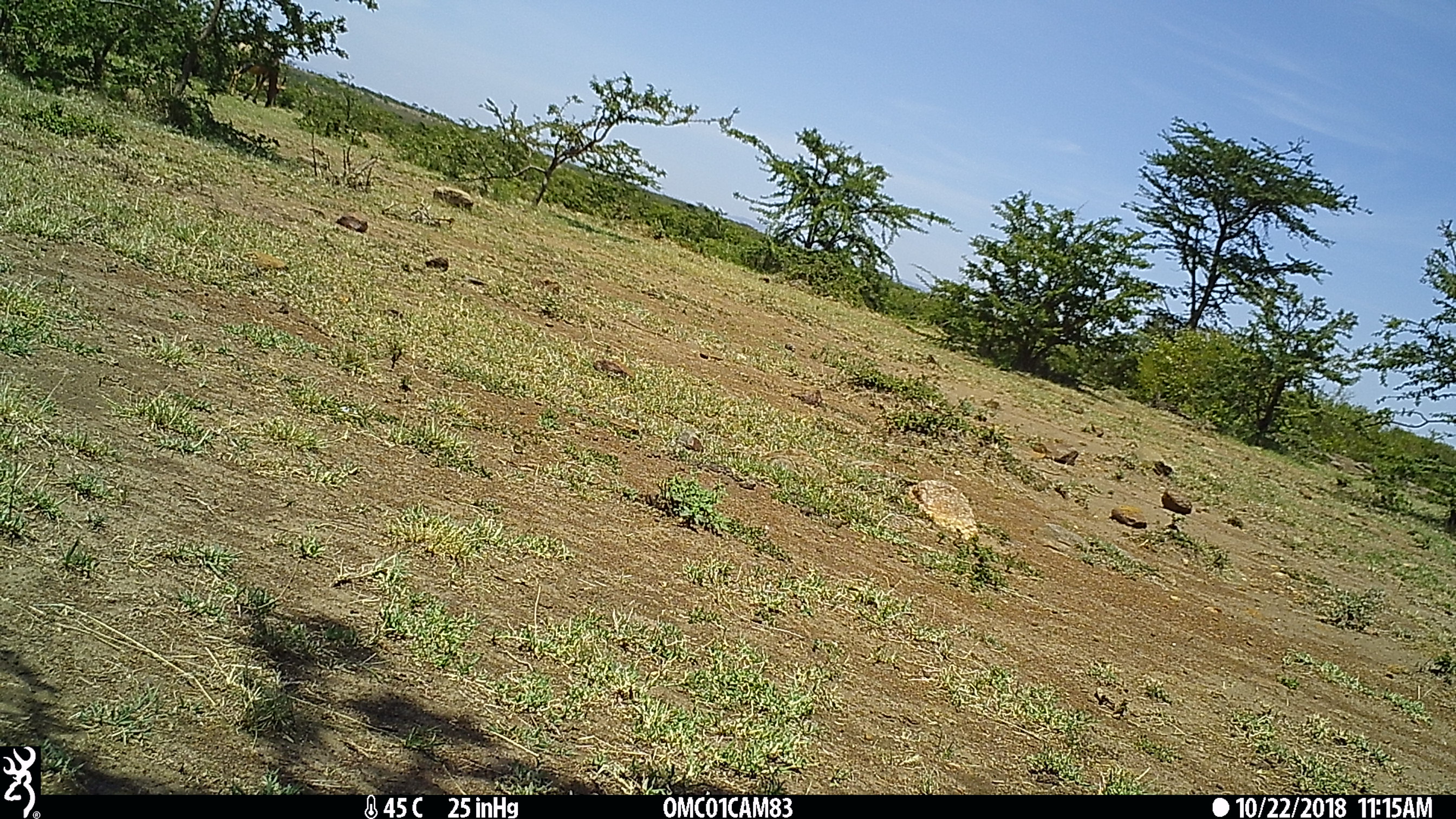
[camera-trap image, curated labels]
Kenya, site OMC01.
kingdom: Animalia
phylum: Chordata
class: Mammalia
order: Artiodactyla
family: Bovidae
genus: Damaliscus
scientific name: Damaliscus lunatus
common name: topi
Topi (Damaliscus lunatus).